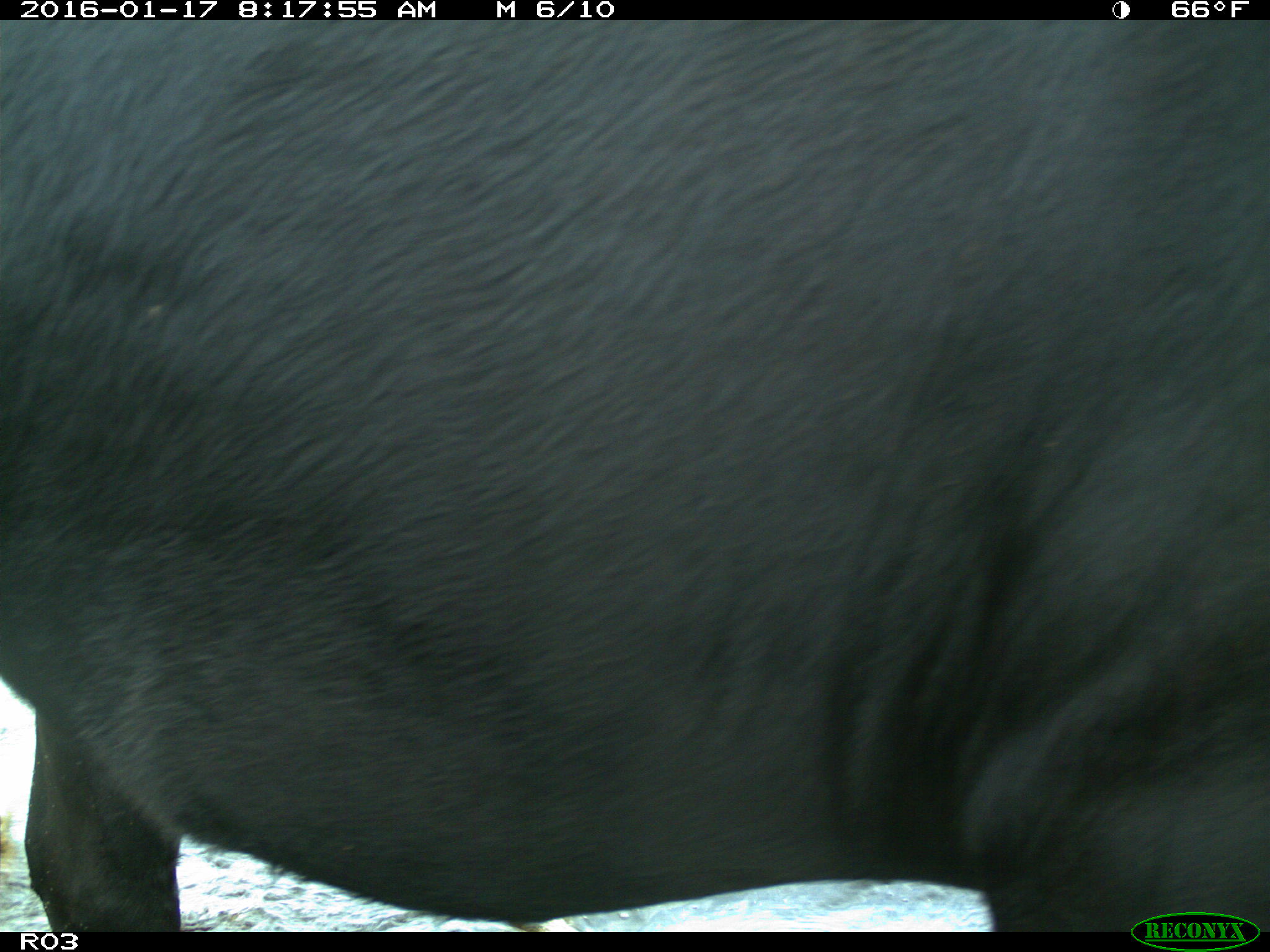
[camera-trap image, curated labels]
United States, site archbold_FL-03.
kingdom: Animalia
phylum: Chordata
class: Mammalia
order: Artiodactyla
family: Bovidae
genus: Bos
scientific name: Bos taurus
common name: domestic cow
Bos taurus (domestic cow).